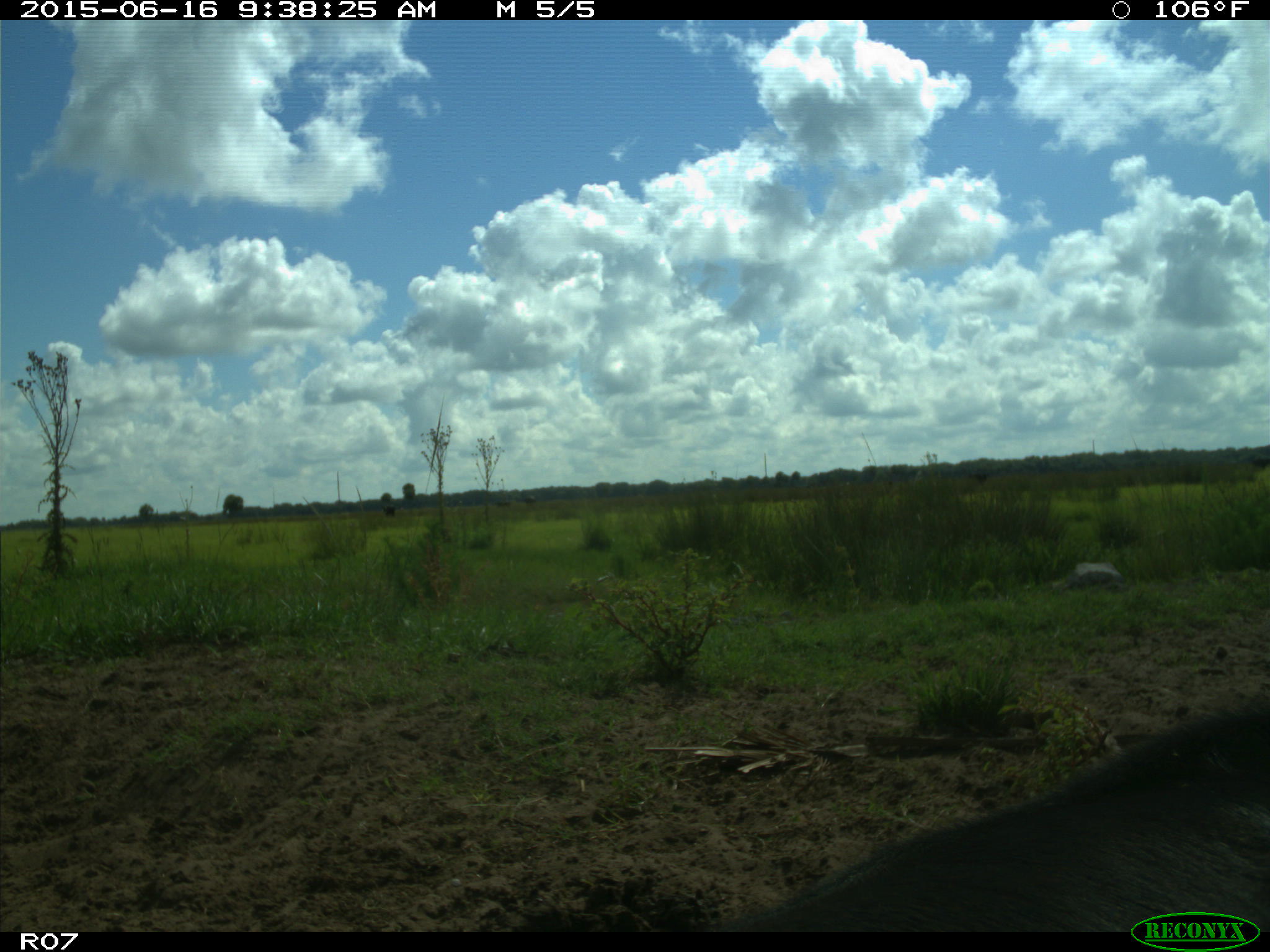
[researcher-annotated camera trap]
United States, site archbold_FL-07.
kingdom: Animalia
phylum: Chordata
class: Mammalia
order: Artiodactyla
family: Bovidae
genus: Bos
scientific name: Bos taurus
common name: domestic cow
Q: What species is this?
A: Bos taurus (domestic cow).